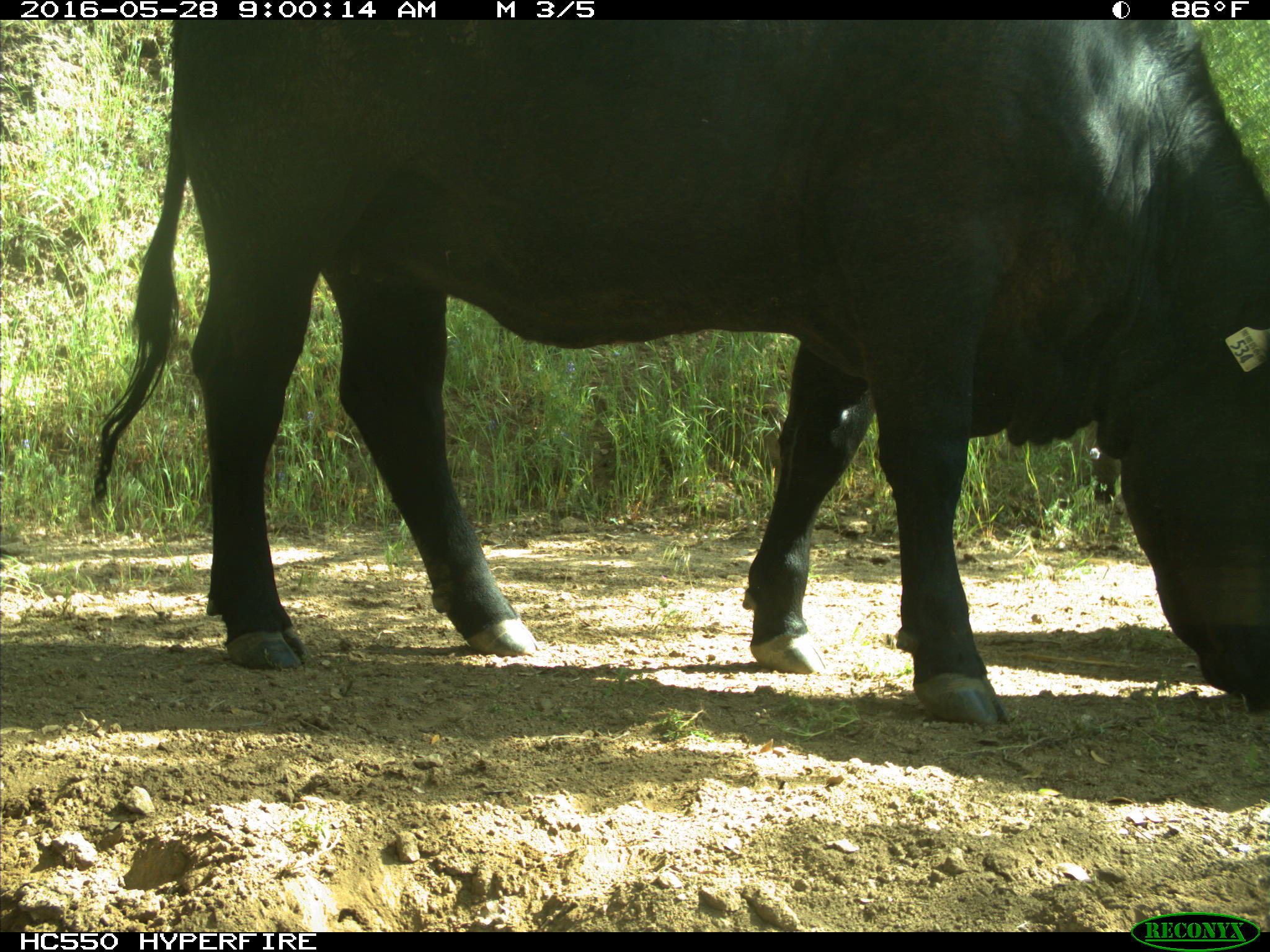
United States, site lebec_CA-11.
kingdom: Animalia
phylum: Chordata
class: Mammalia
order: Artiodactyla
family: Bovidae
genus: Bos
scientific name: Bos taurus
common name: domestic cow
Bos taurus (domestic cow).